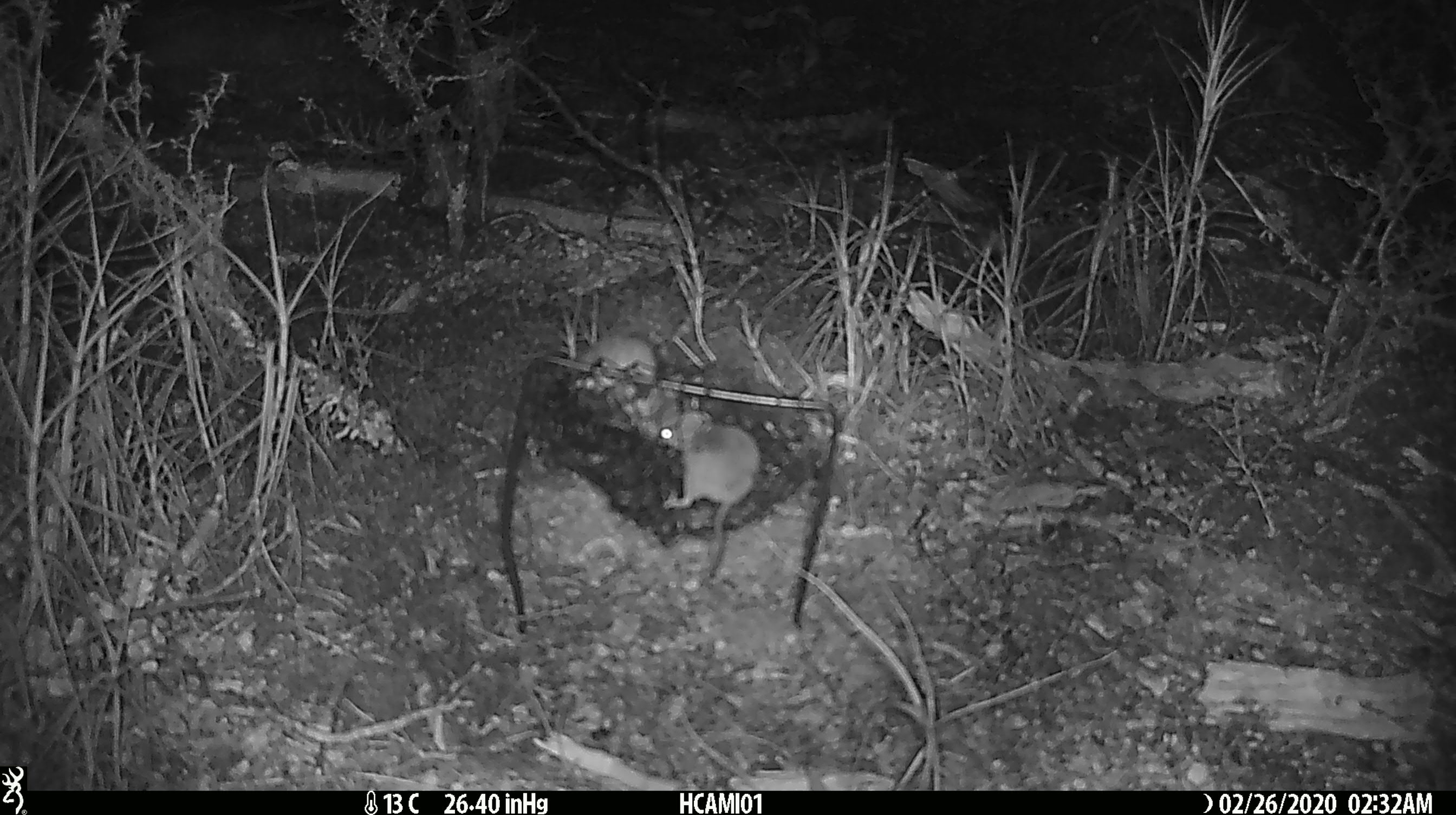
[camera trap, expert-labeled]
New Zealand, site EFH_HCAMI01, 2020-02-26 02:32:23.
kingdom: Animalia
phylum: Chordata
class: Mammalia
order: Rodentia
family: Muridae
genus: Mus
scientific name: Mus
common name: mouse